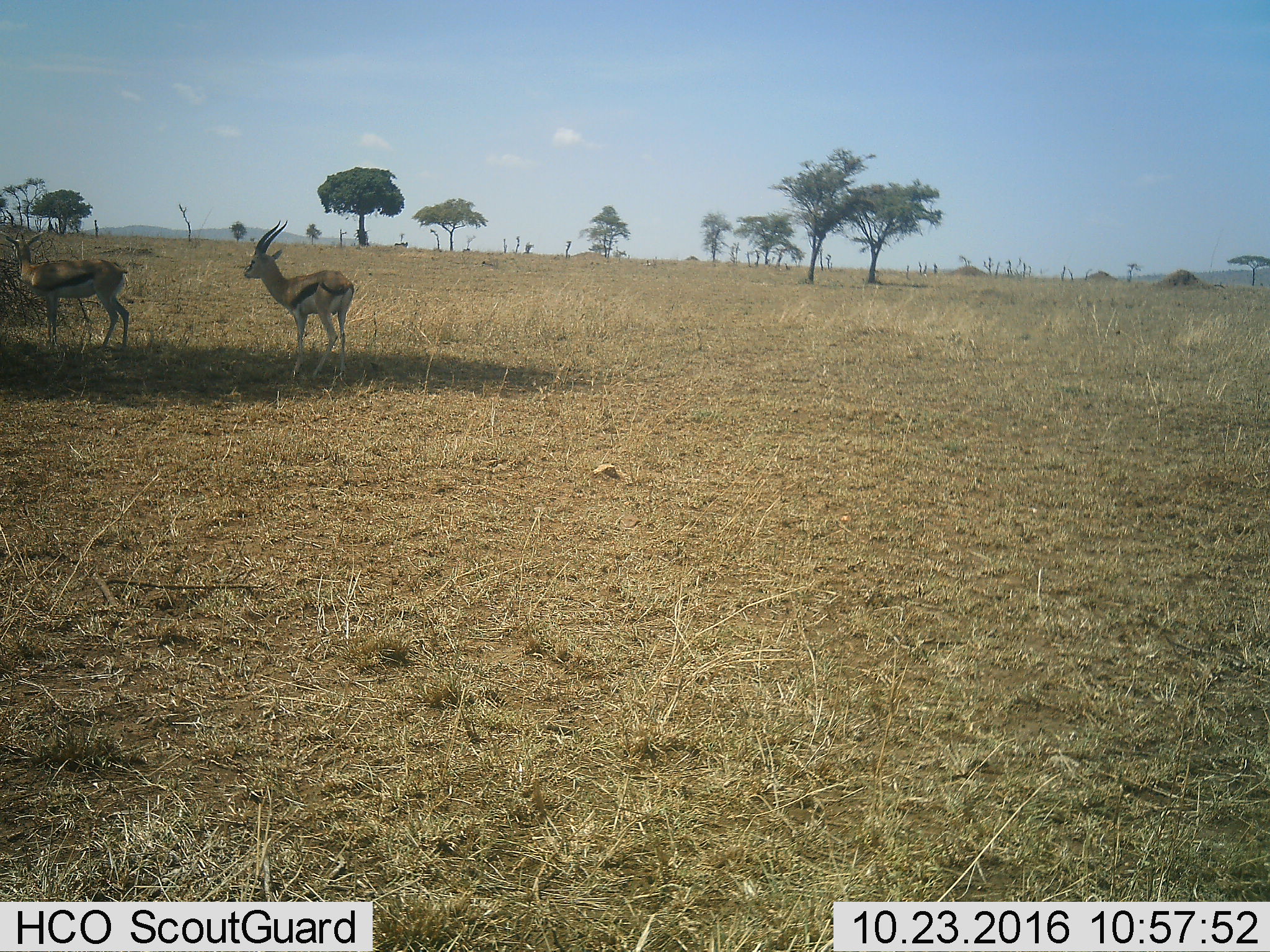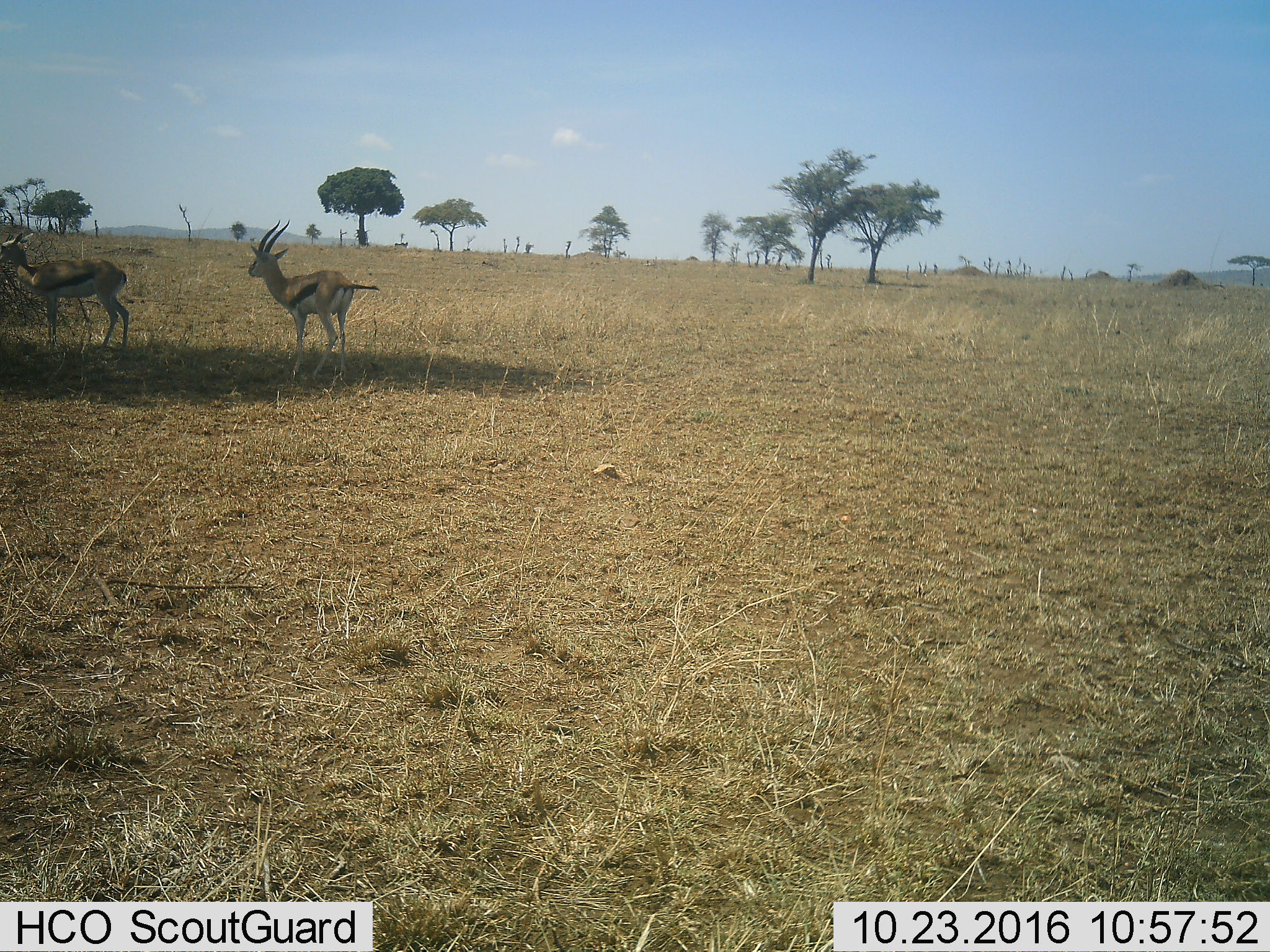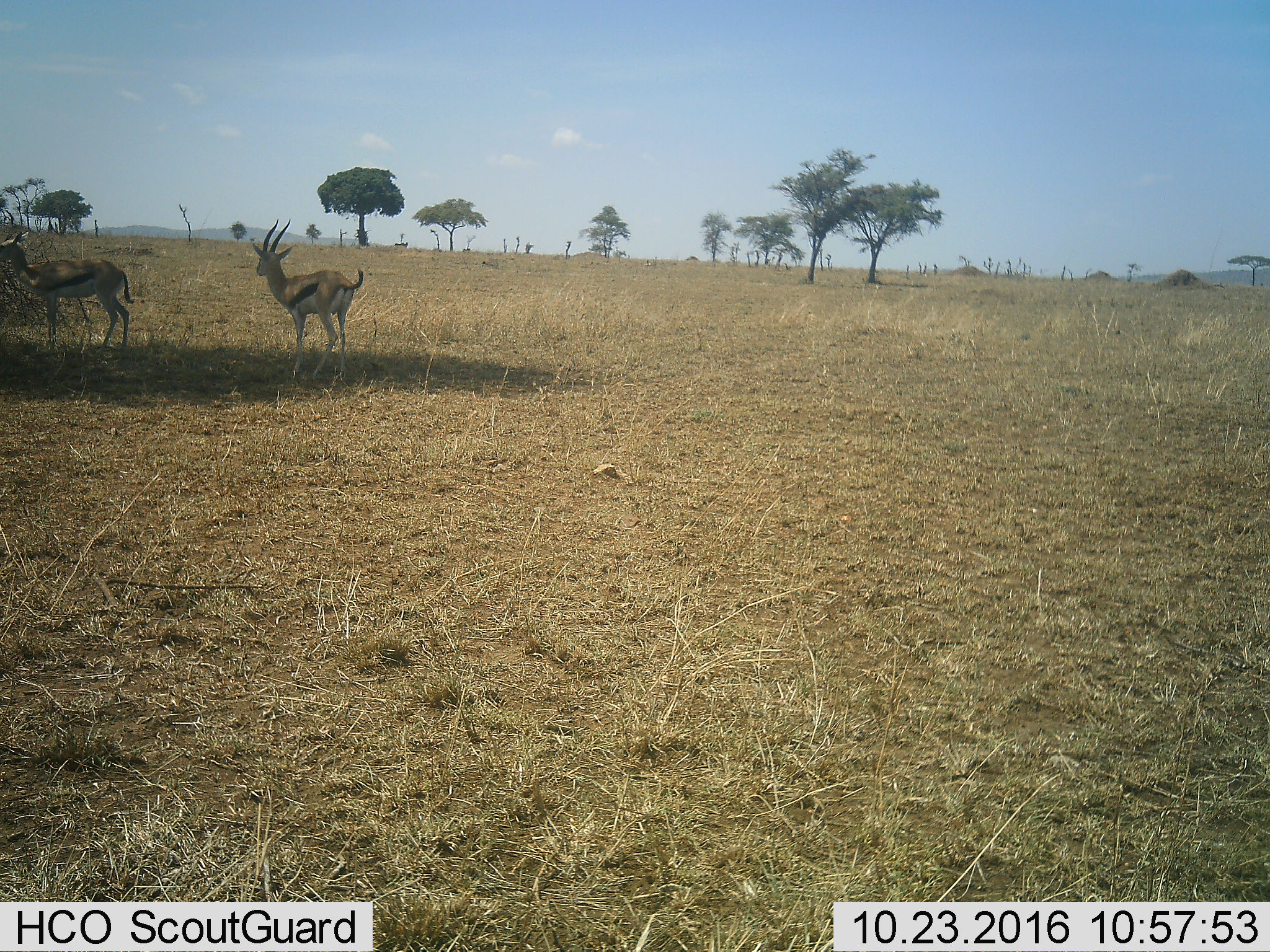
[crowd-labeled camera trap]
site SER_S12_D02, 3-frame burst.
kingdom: Animalia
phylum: Chordata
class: Mammalia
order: Artiodactyla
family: Bovidae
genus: Eudorcas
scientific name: Eudorcas thomsonii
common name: thomson's gazelle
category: gazellethomsons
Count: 2.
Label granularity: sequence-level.